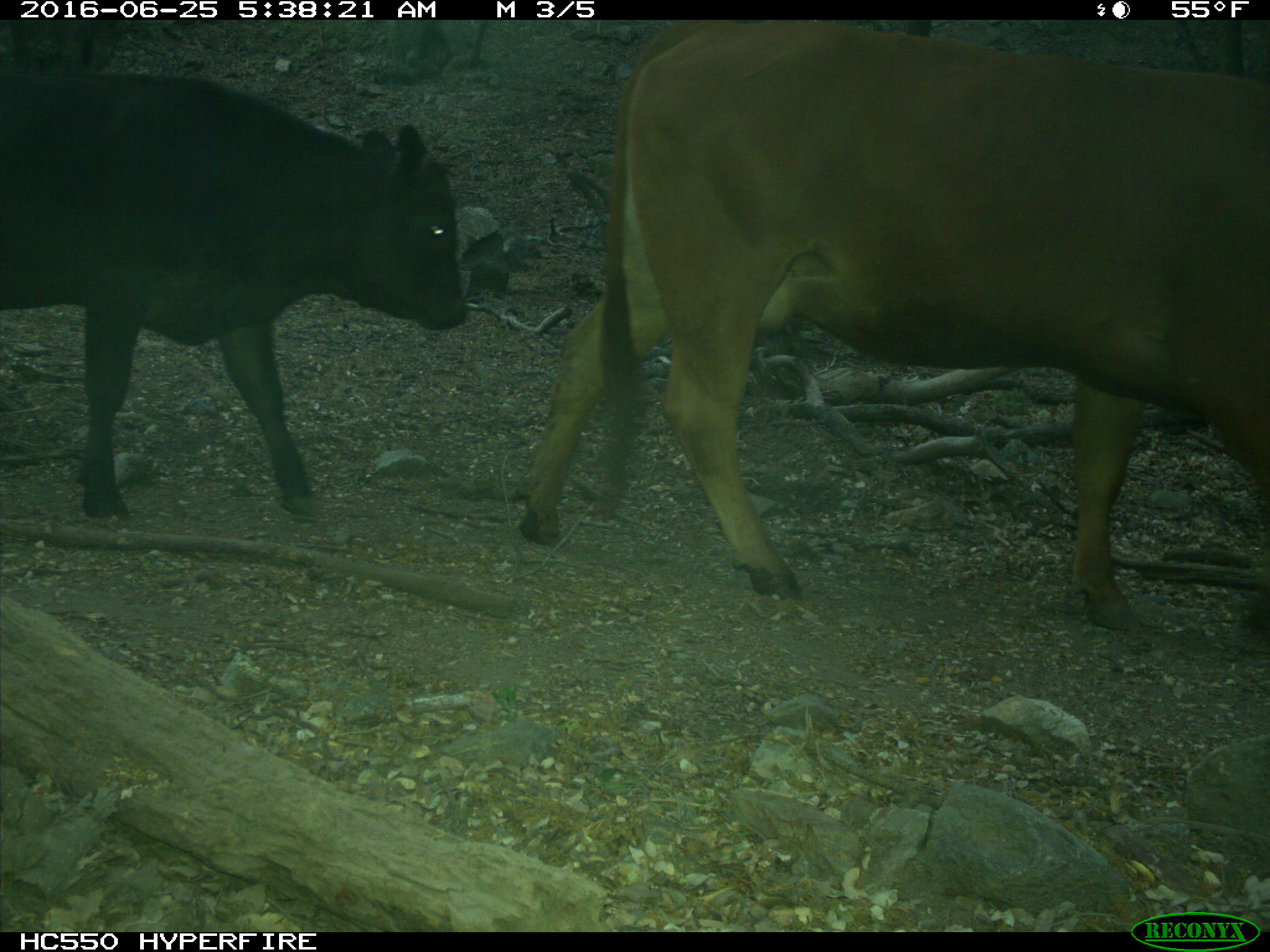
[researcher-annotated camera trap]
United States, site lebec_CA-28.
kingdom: Animalia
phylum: Chordata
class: Mammalia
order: Artiodactyla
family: Bovidae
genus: Bos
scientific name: Bos taurus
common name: domestic cow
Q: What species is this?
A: Bos taurus (domestic cow).